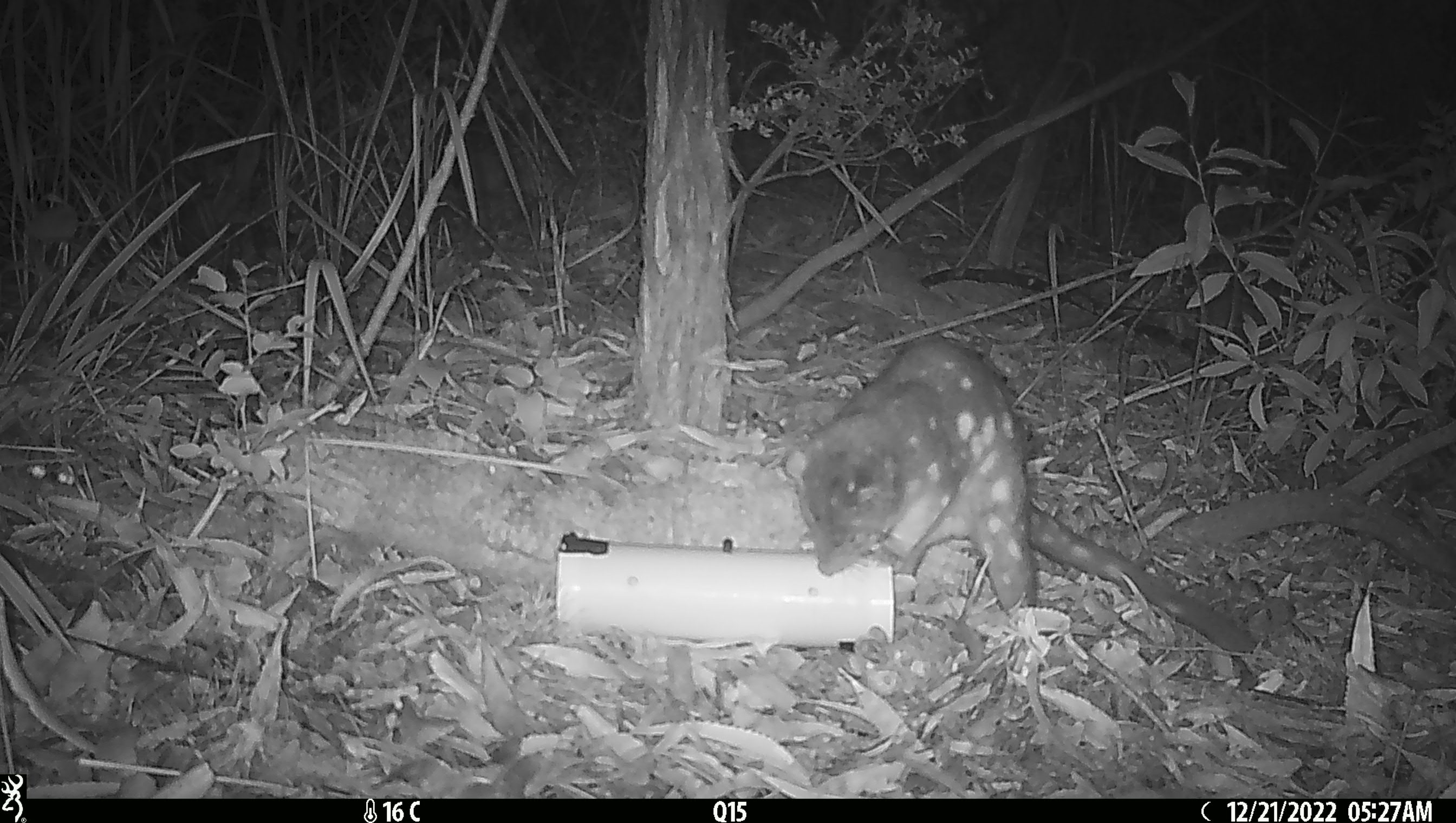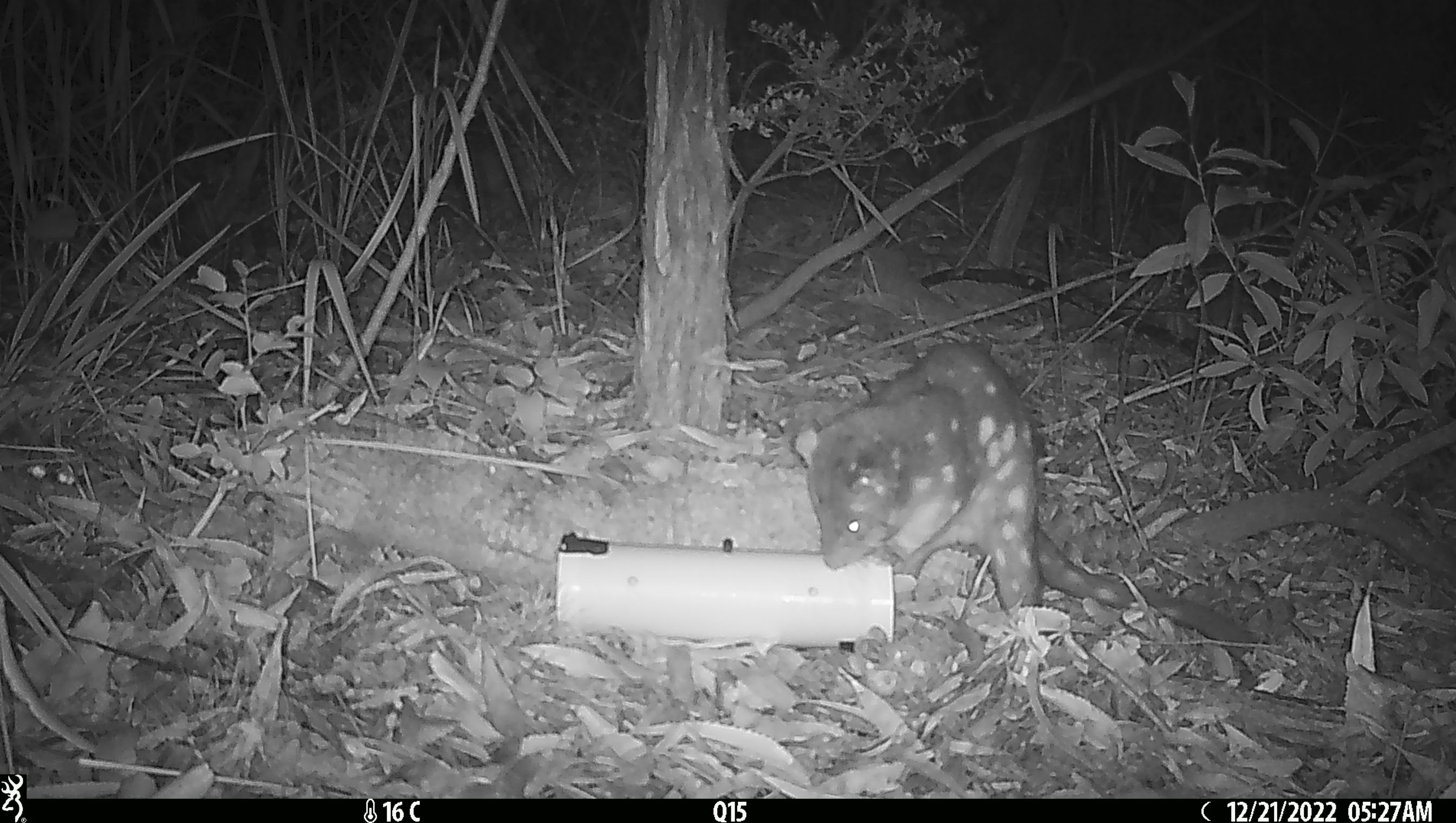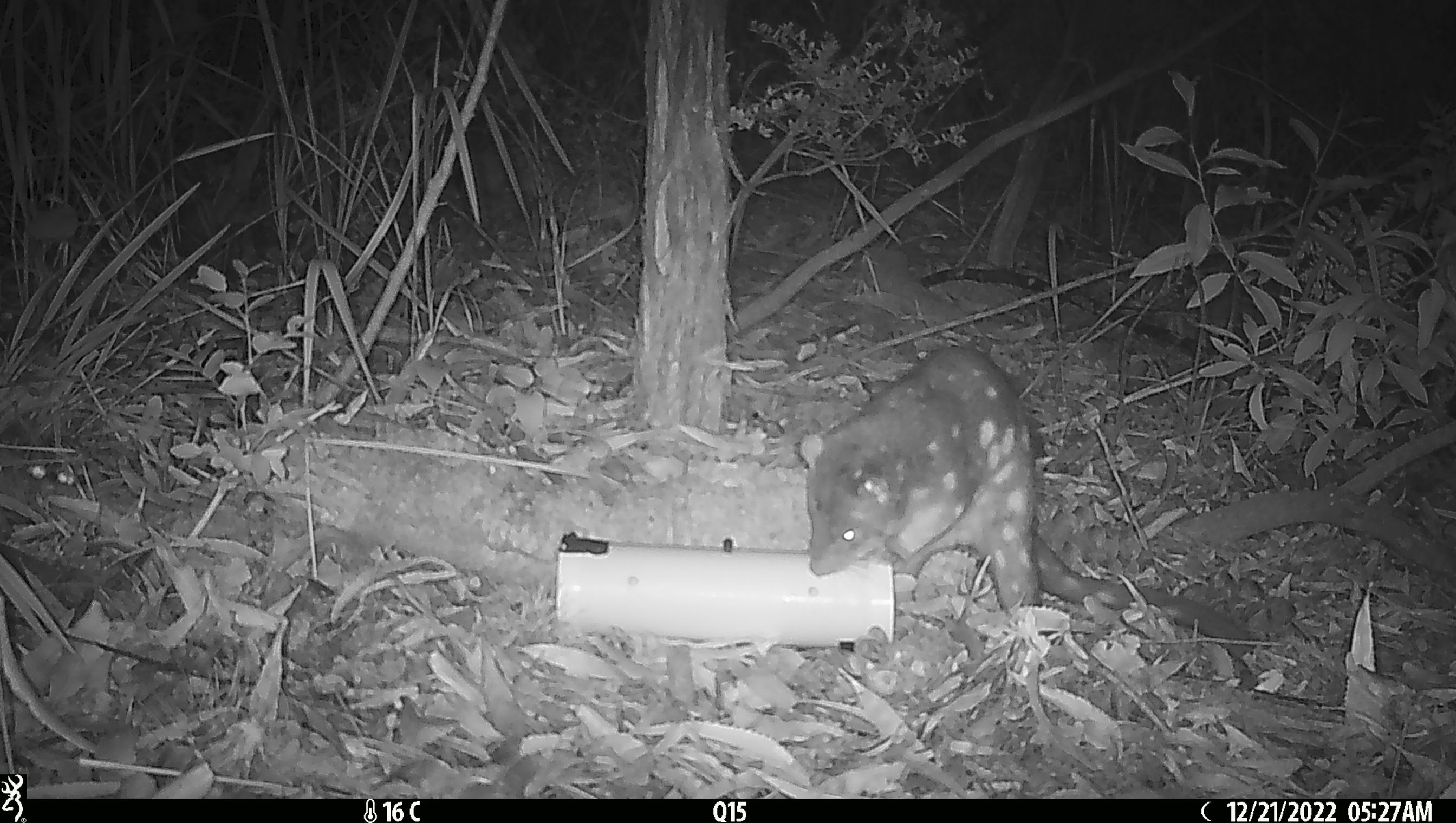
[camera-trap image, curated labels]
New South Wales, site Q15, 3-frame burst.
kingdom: Animalia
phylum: Chordata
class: Mammalia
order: Dasyuromorphia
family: Dasyuridae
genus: Dasyurus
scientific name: Dasyurus maculatus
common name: spotted-tailed quoll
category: quoll